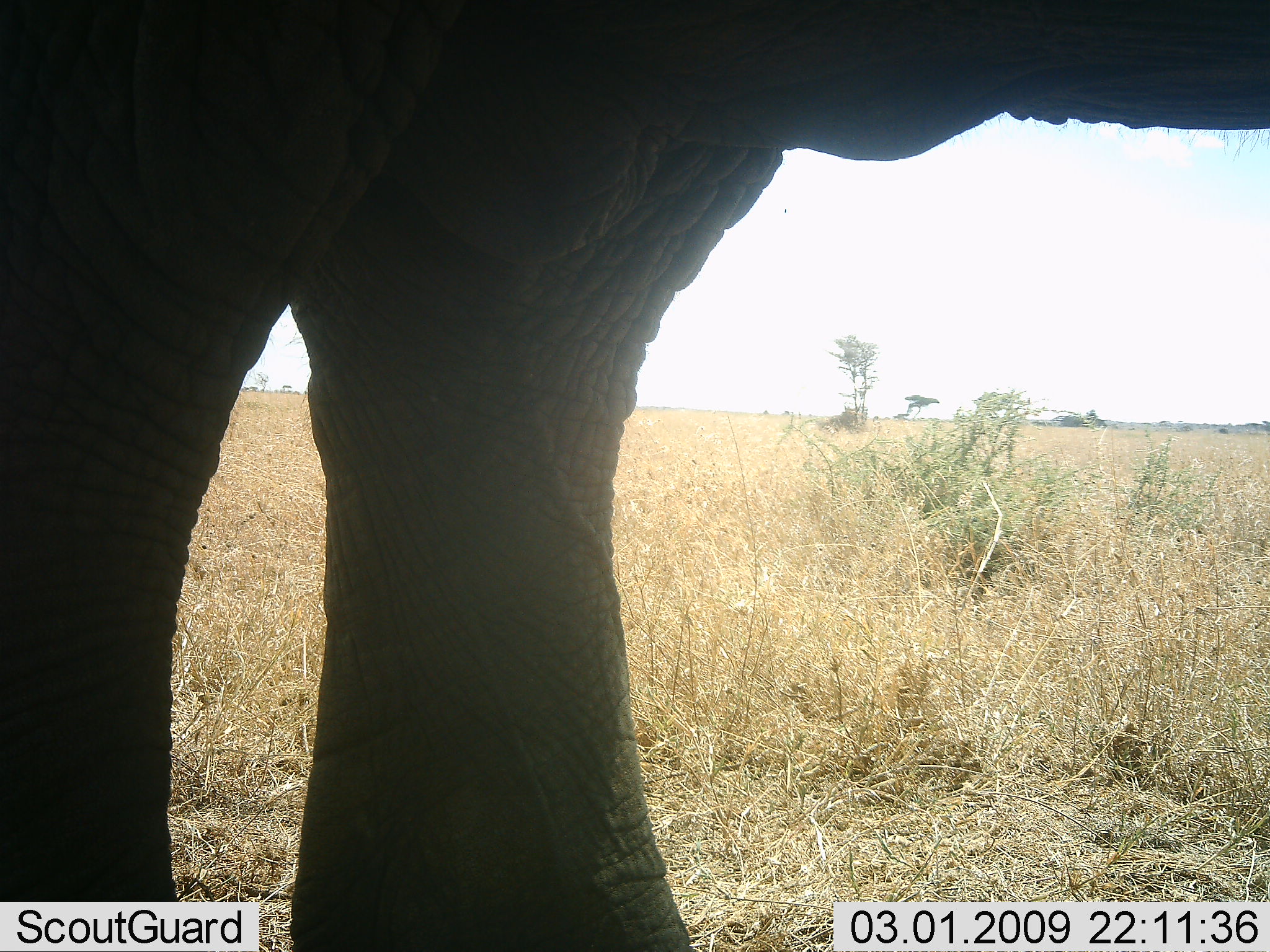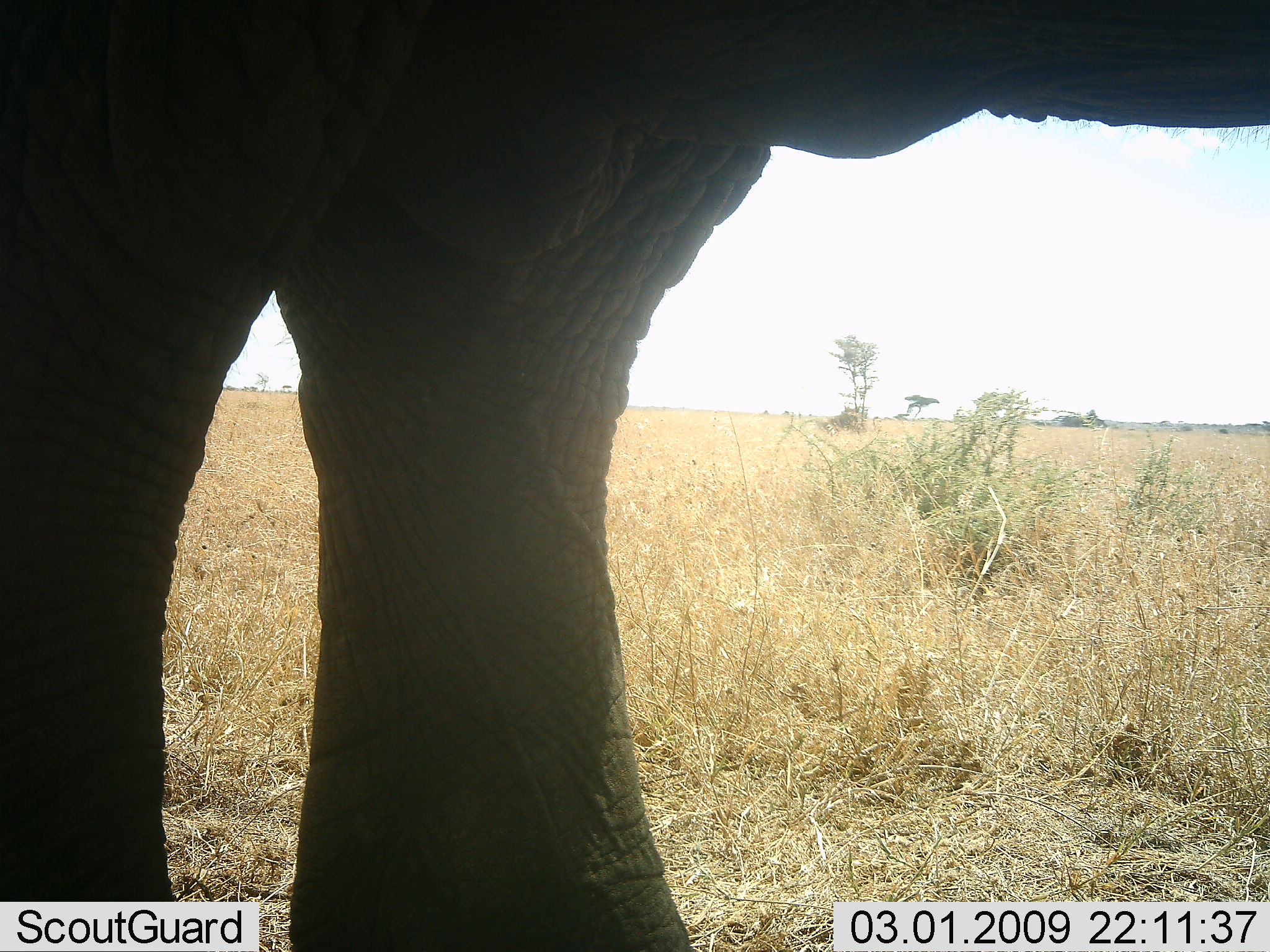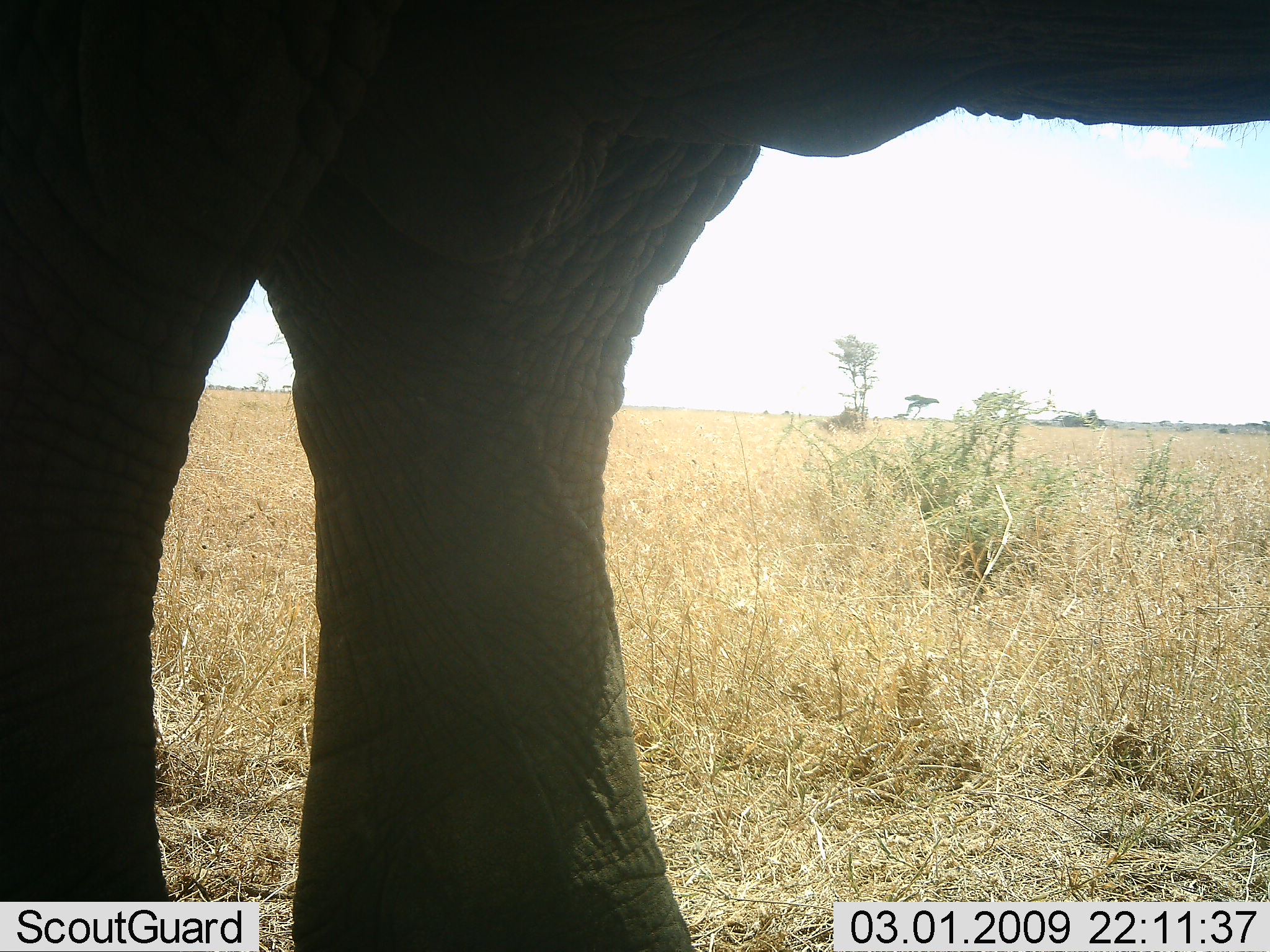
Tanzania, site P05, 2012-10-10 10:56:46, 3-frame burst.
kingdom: Animalia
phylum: Chordata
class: Mammalia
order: Proboscidea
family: Elephantidae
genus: Loxodonta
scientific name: Loxodonta africana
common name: african bush elephant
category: elephant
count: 1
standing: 100%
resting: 0%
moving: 0%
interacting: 0%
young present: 0%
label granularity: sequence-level